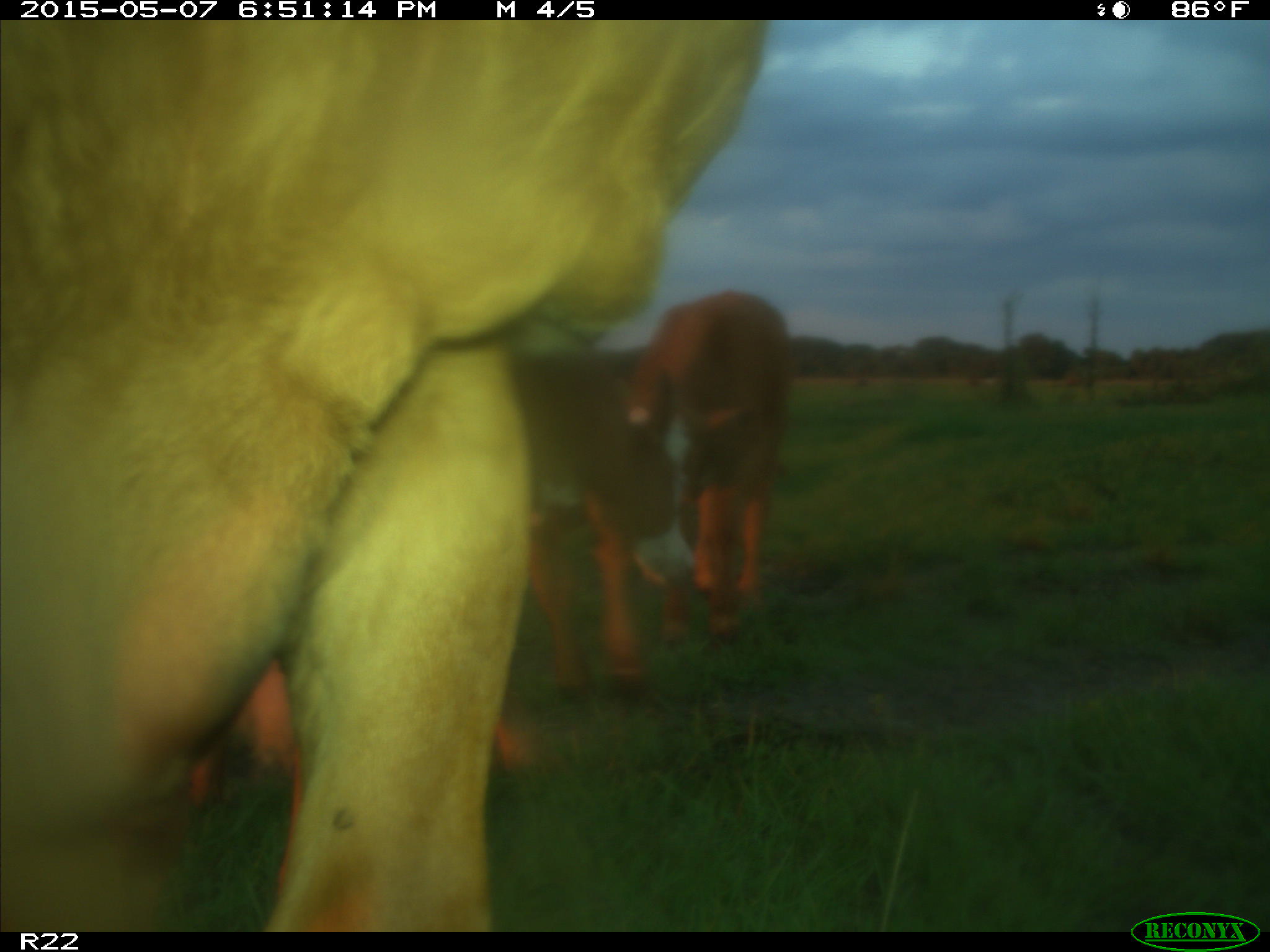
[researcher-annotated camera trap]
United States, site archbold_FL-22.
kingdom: Animalia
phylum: Chordata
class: Mammalia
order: Artiodactyla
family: Bovidae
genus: Bos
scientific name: Bos taurus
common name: domestic cow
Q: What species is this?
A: Bos taurus (domestic cow).